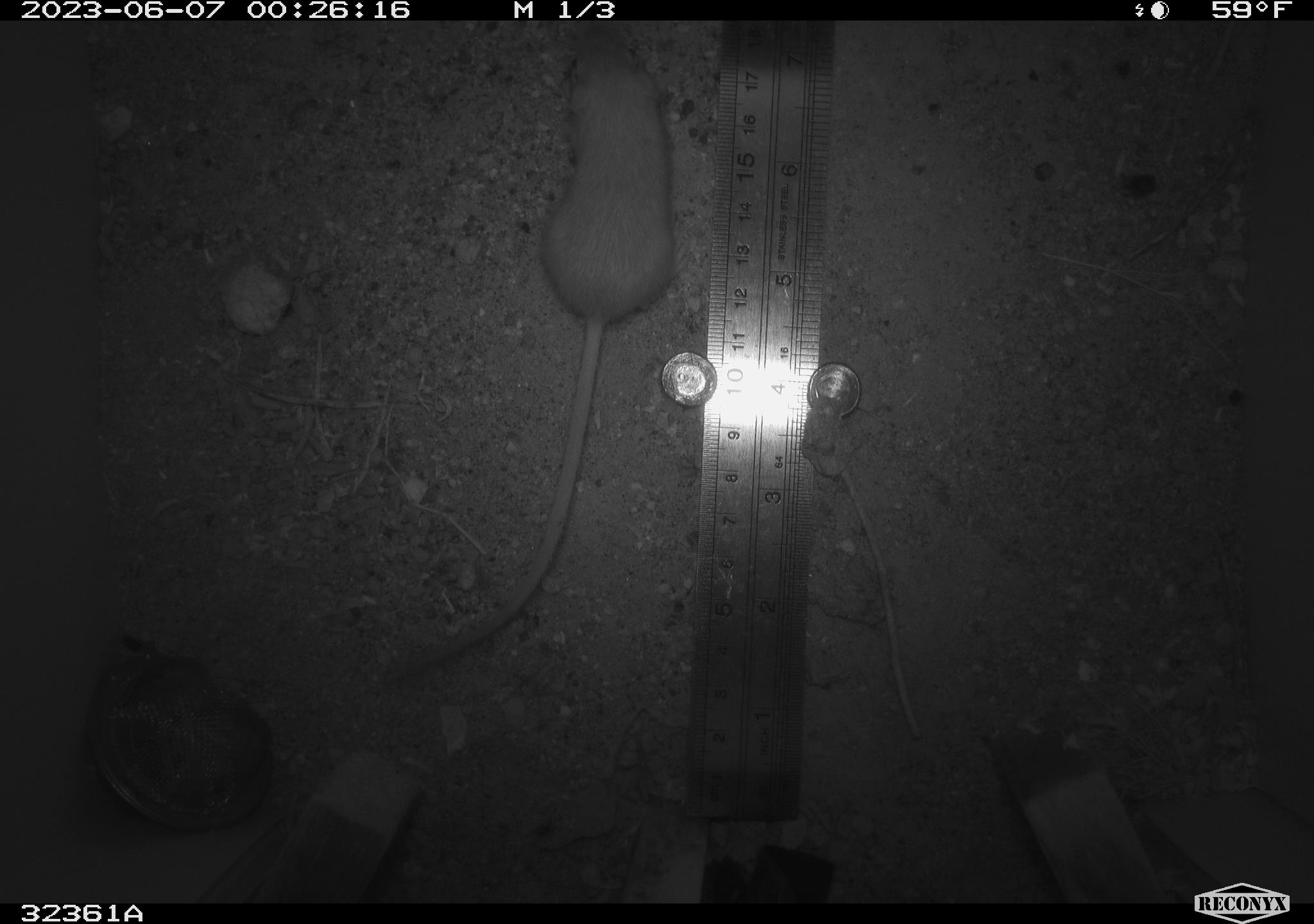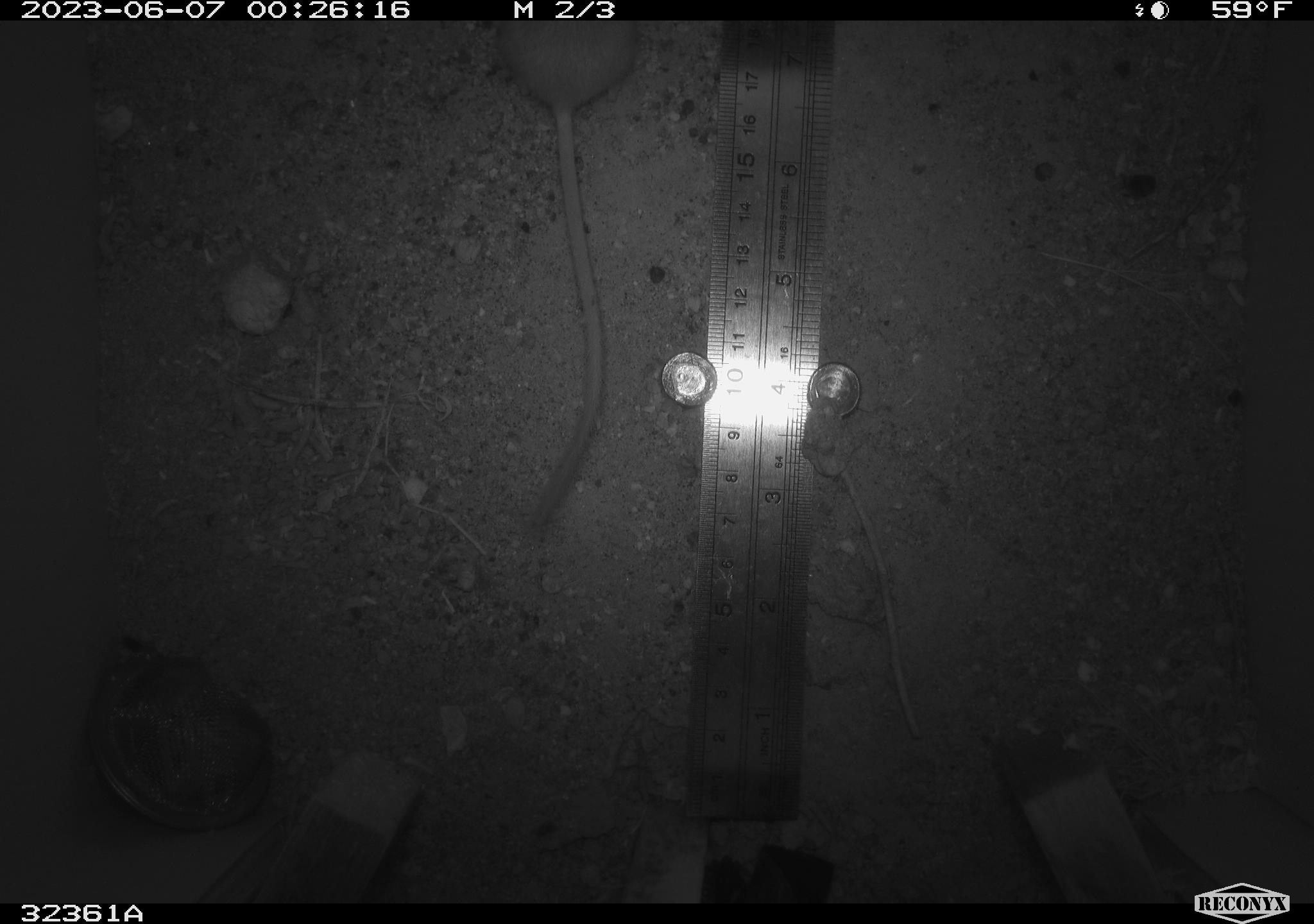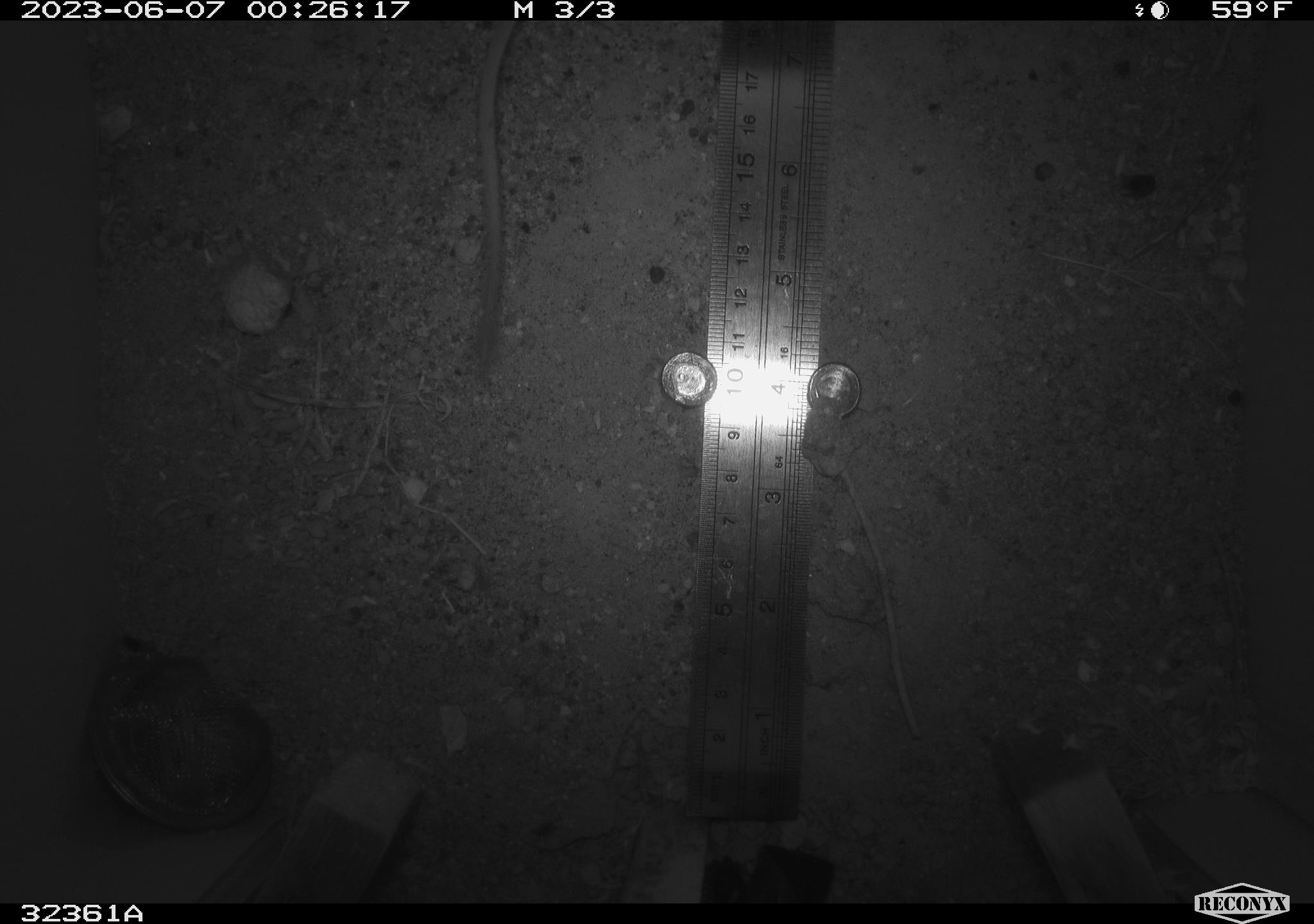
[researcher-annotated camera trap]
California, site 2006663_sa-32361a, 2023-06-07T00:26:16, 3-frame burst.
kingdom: Animalia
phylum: Chordata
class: Mammalia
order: Rodentia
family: Heteromyidae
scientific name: Heteromyidae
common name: kangaroo rats and pocket mice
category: heteromyidae family